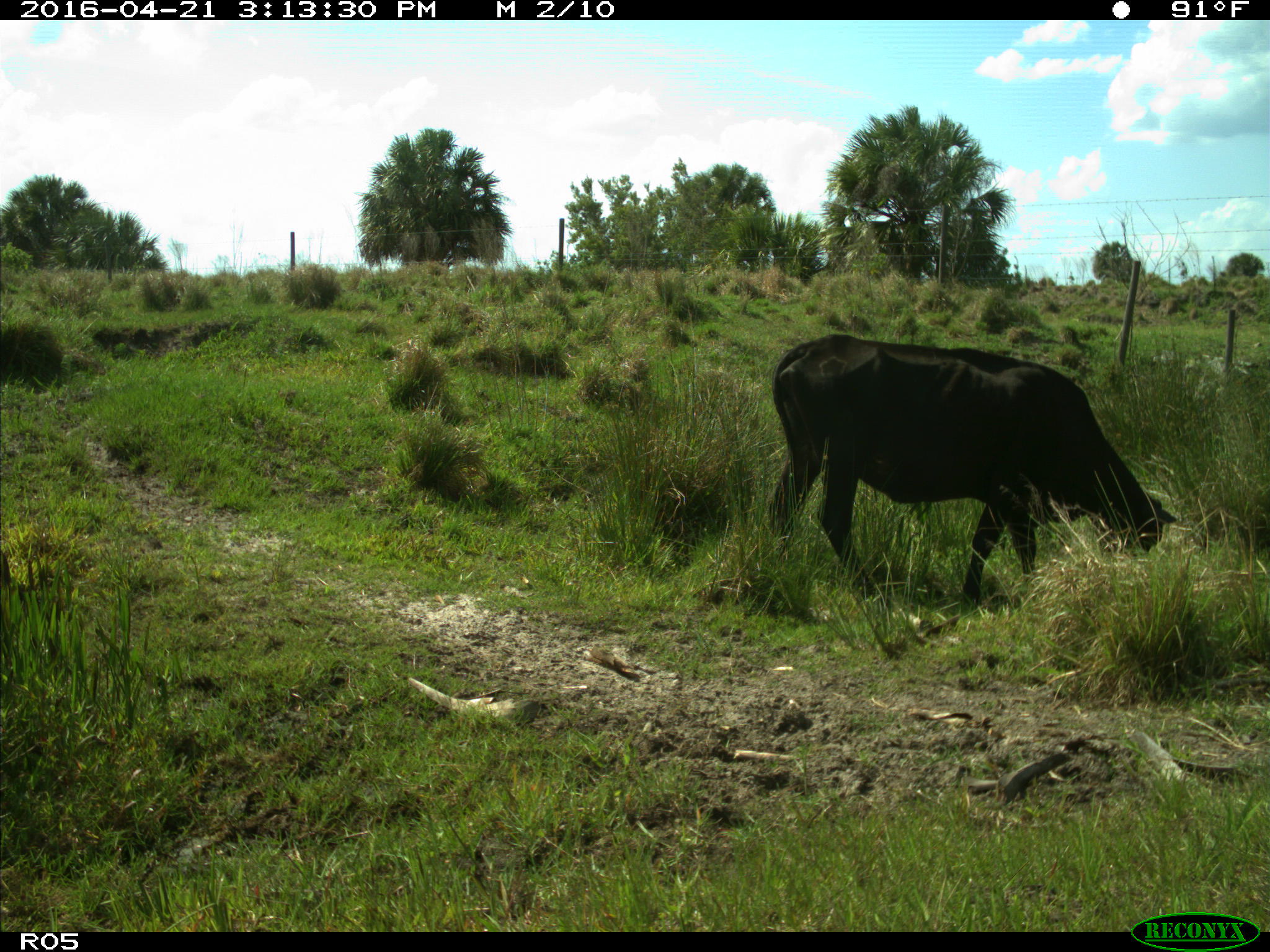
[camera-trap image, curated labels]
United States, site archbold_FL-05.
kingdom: Animalia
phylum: Chordata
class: Mammalia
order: Artiodactyla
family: Bovidae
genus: Bos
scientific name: Bos taurus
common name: domestic cow